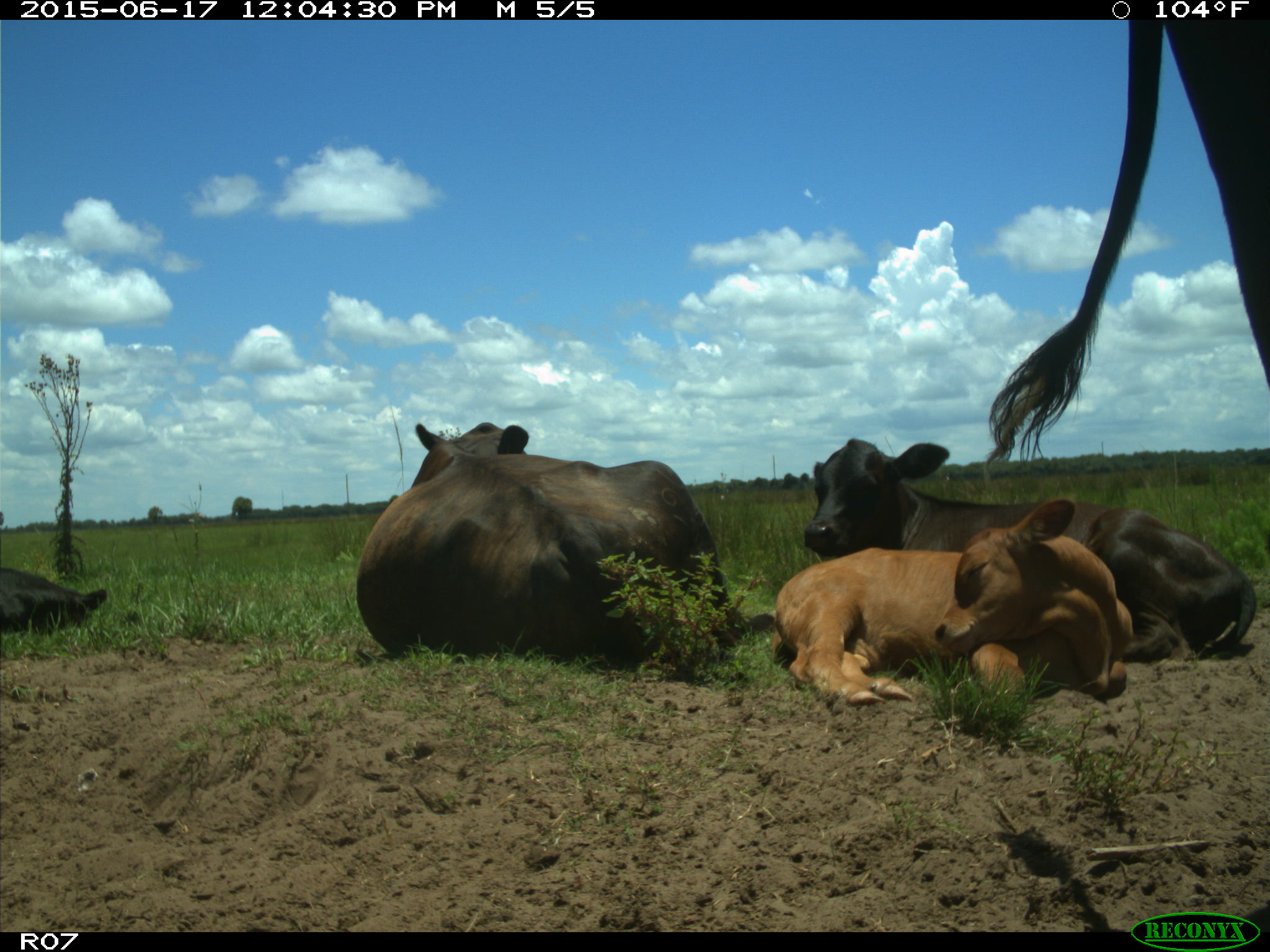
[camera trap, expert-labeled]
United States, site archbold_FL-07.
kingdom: Animalia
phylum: Chordata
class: Mammalia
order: Artiodactyla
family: Bovidae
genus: Bos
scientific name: Bos taurus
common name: domestic cow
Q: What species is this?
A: Bos taurus (domestic cow).